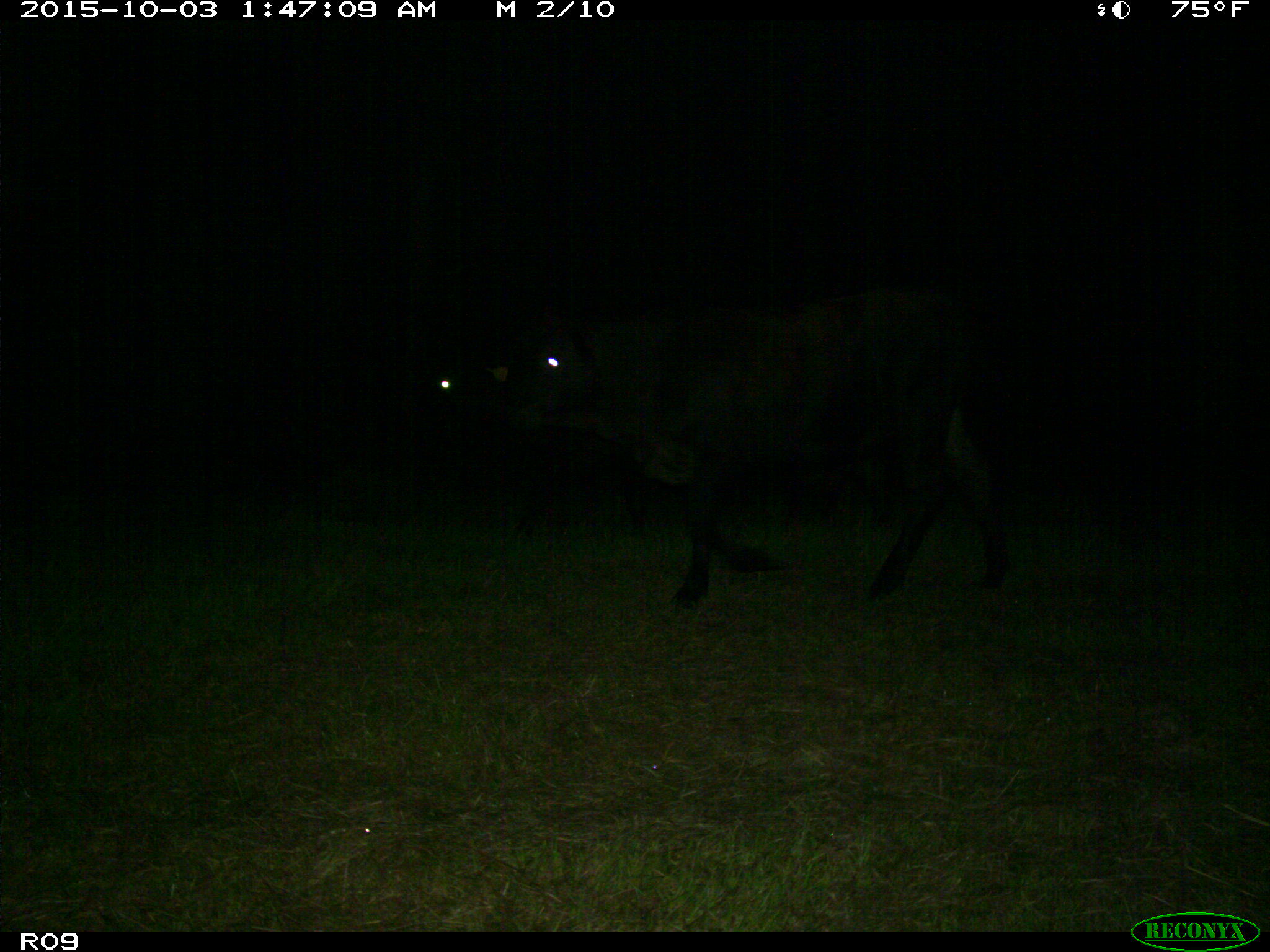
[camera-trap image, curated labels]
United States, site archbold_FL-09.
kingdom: Animalia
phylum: Chordata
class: Mammalia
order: Artiodactyla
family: Bovidae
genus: Bos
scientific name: Bos taurus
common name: domestic cow